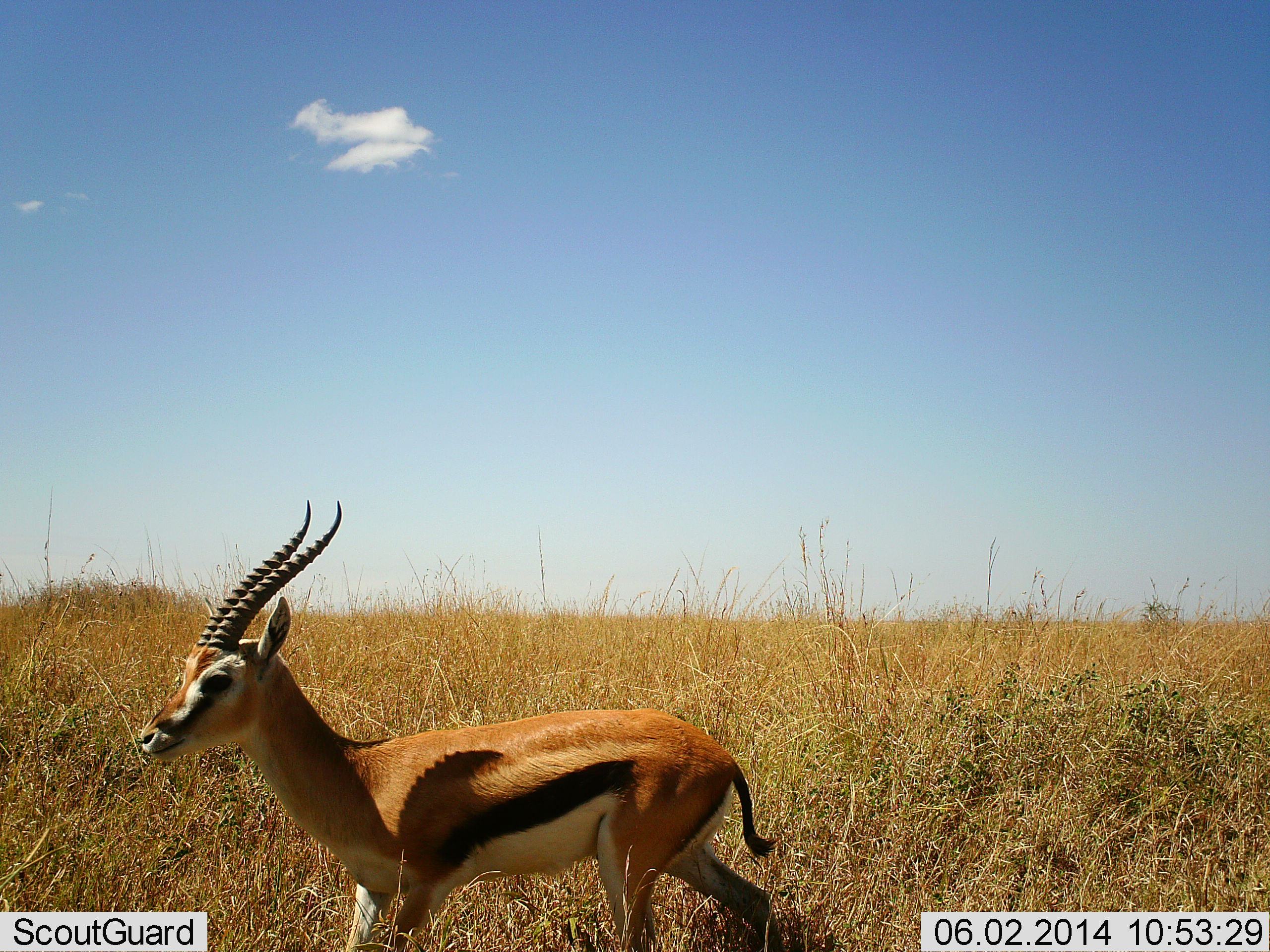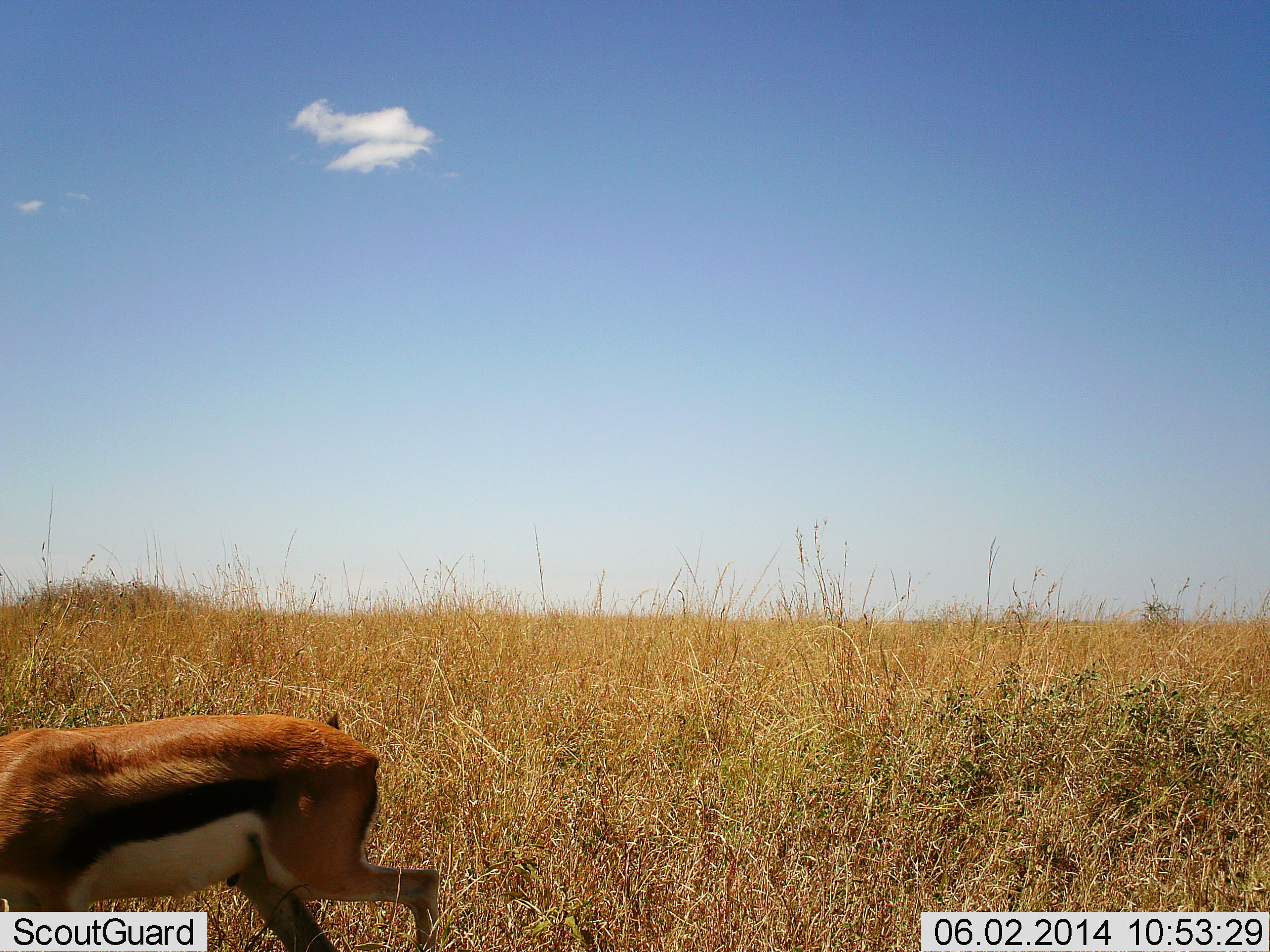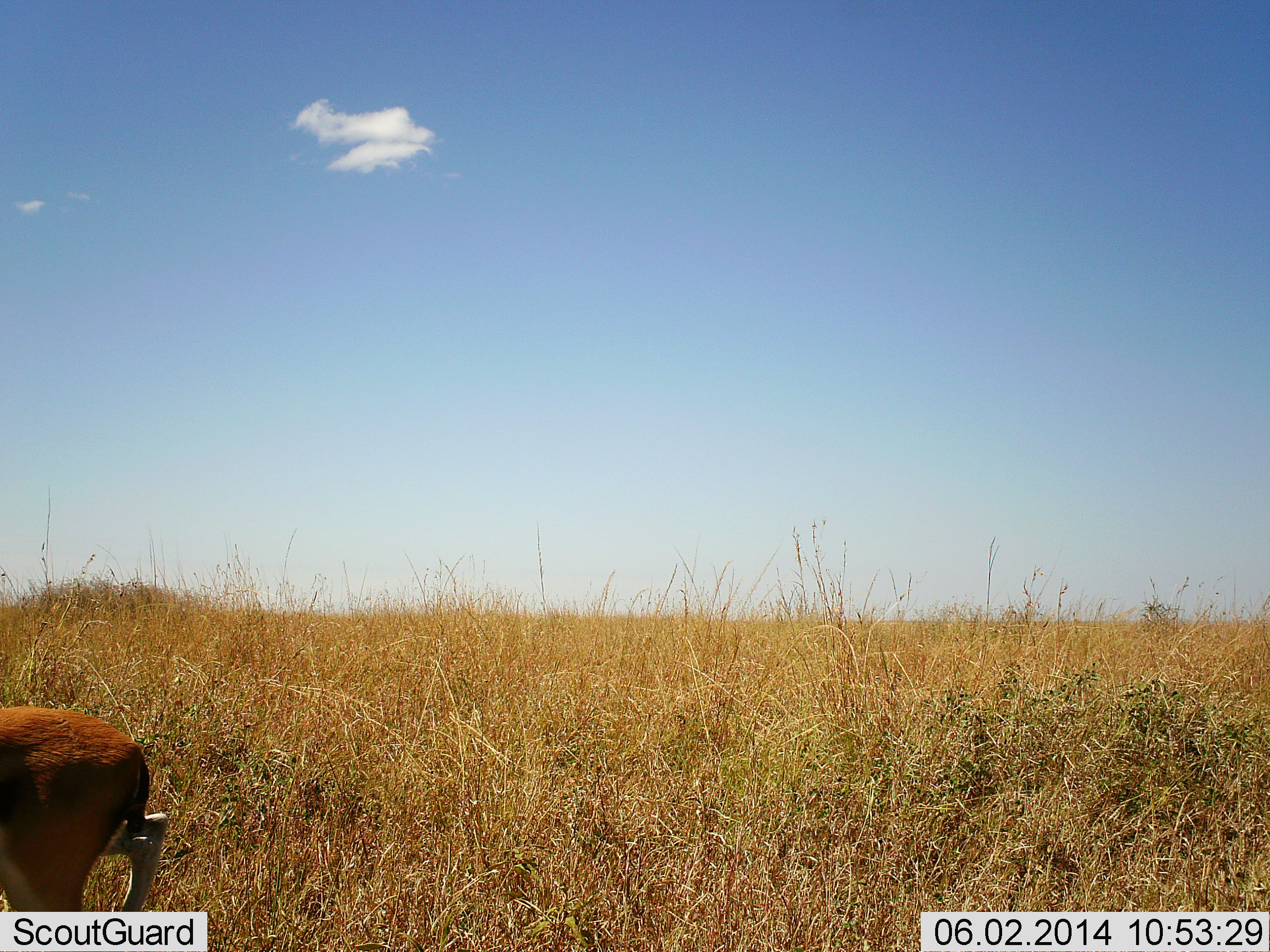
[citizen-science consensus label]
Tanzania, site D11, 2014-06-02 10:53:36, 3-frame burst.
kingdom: Animalia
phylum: Chordata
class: Mammalia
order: Artiodactyla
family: Bovidae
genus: Eudorcas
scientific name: Eudorcas thomsonii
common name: thomson's gazelle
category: gazellethomsons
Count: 1.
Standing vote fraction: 10%.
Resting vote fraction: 0%.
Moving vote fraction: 90%.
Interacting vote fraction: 0%.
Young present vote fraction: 0%.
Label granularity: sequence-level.